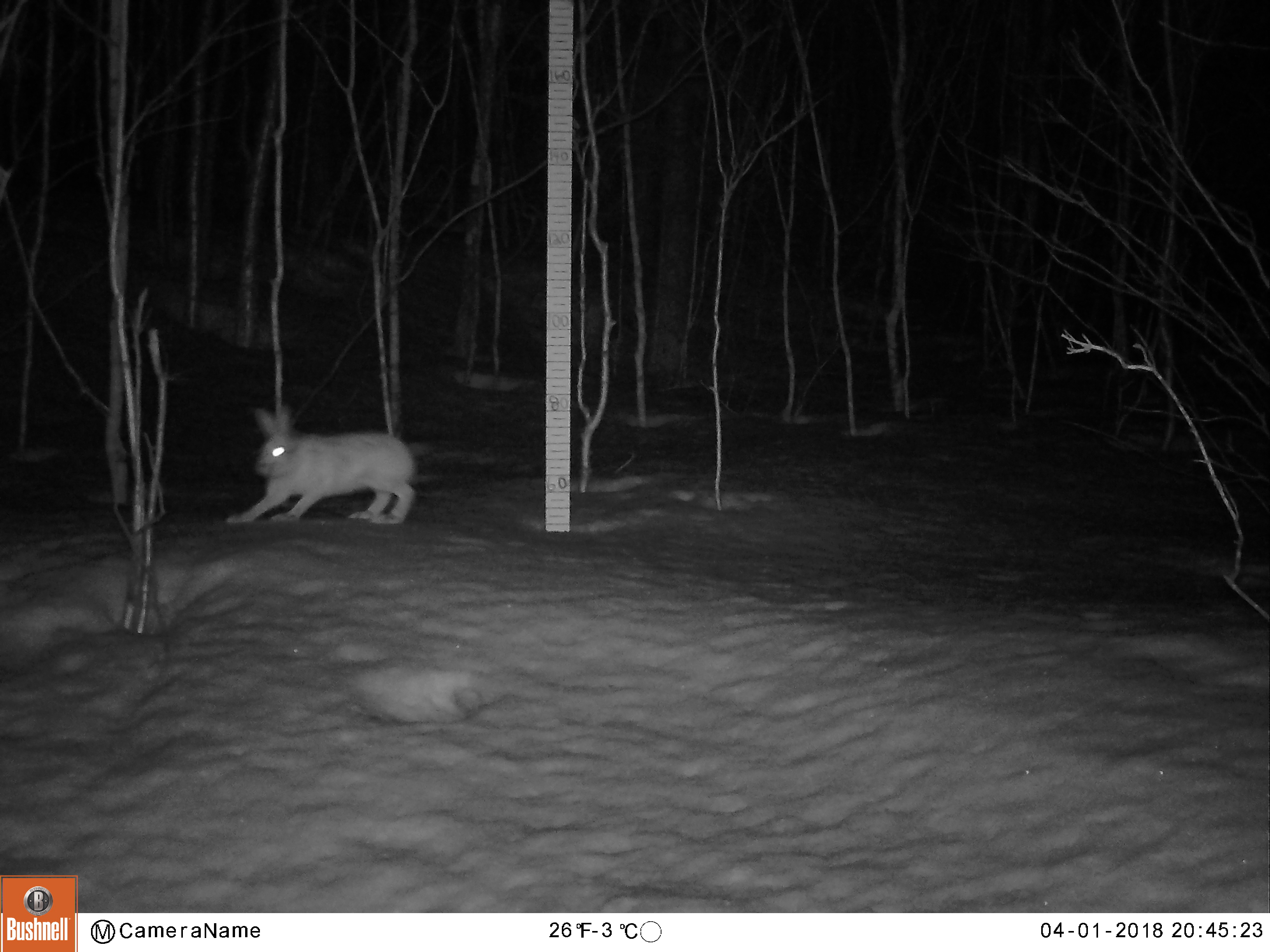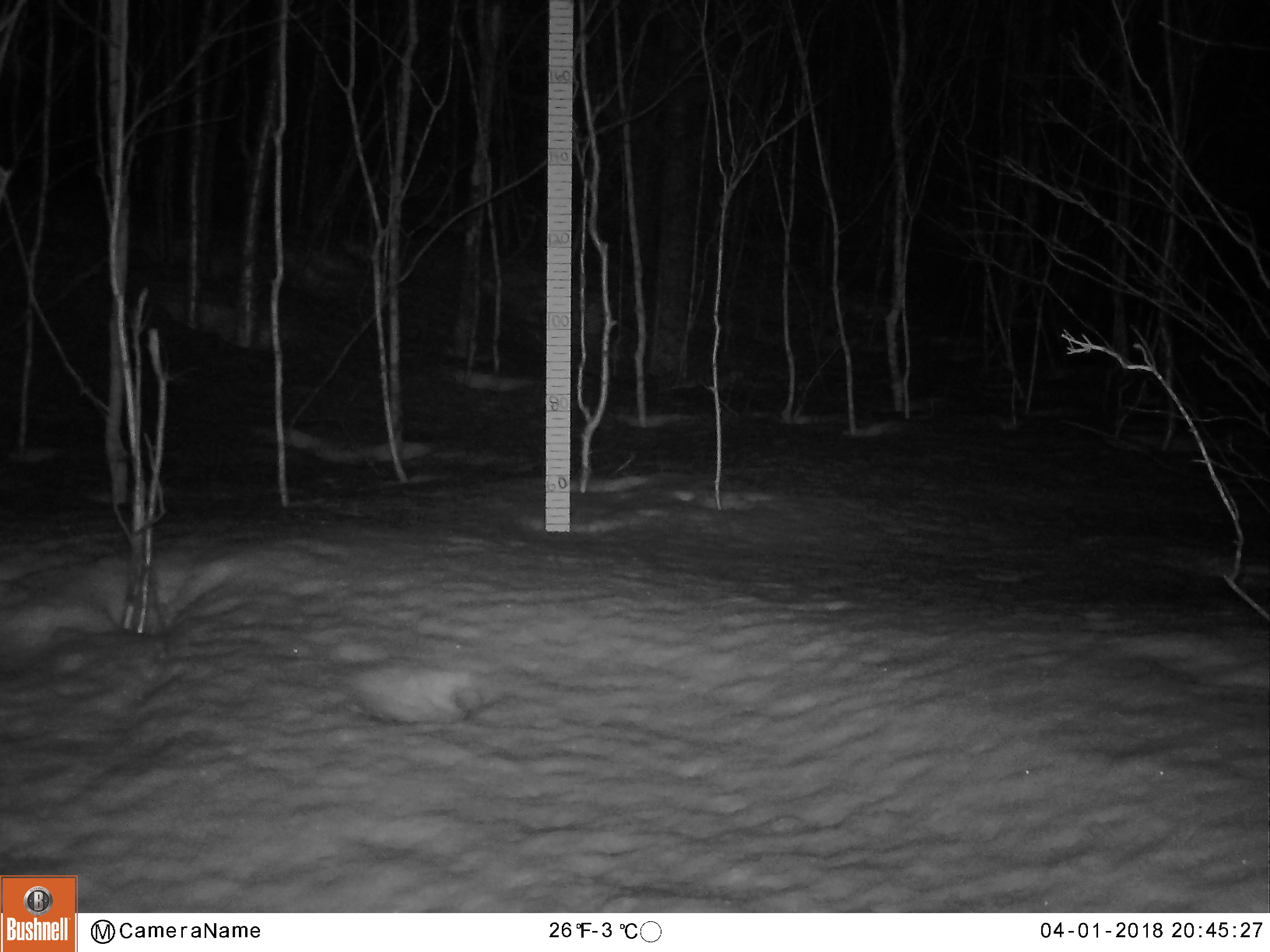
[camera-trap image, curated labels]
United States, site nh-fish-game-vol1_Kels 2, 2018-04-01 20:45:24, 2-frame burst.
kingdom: Animalia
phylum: Chordata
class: Mammalia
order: Lagomorpha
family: Leporidae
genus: Lepus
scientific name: Lepus americanus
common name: snowshoe hare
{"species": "snowshoe hare (Lepus americanus)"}